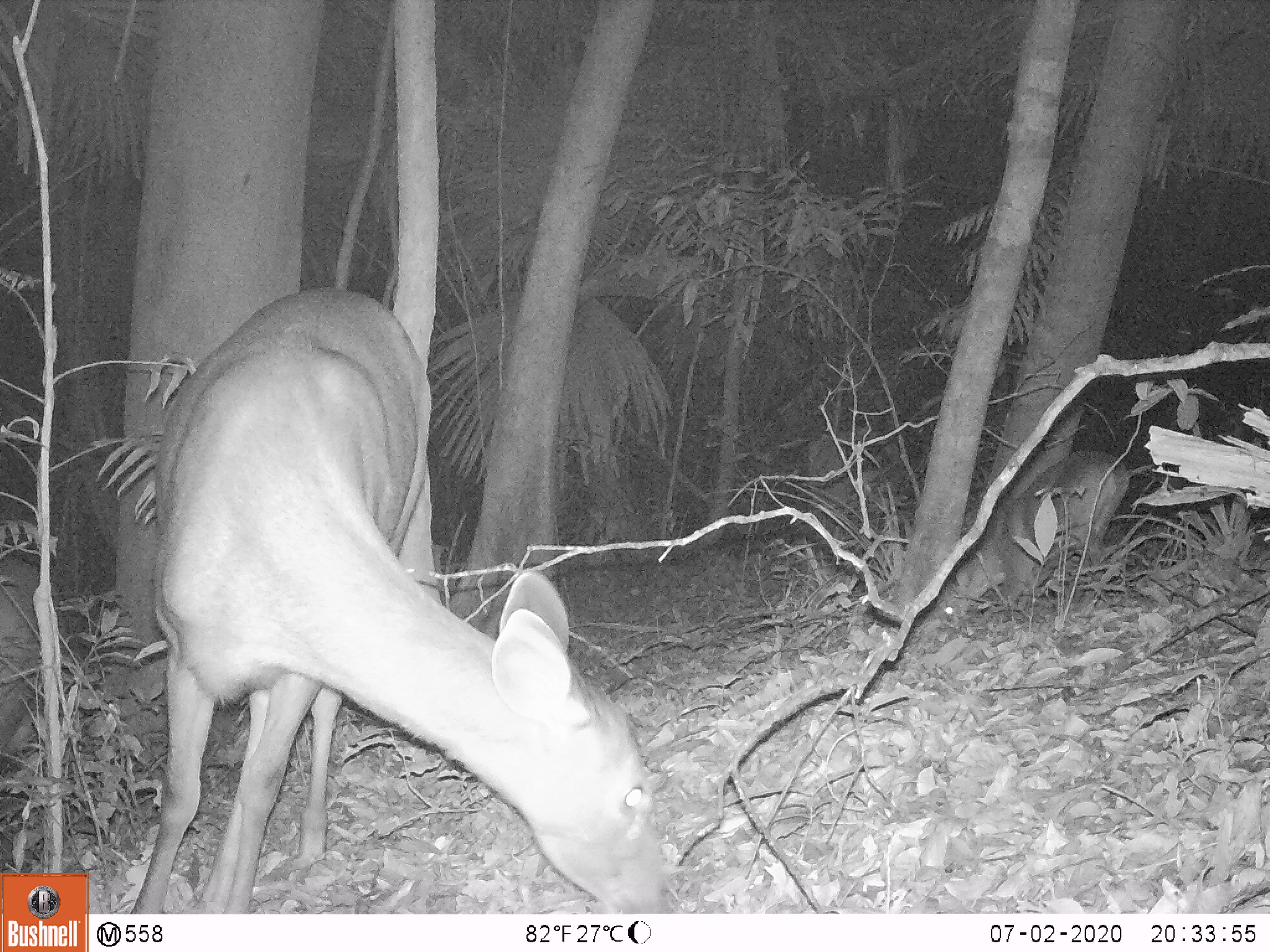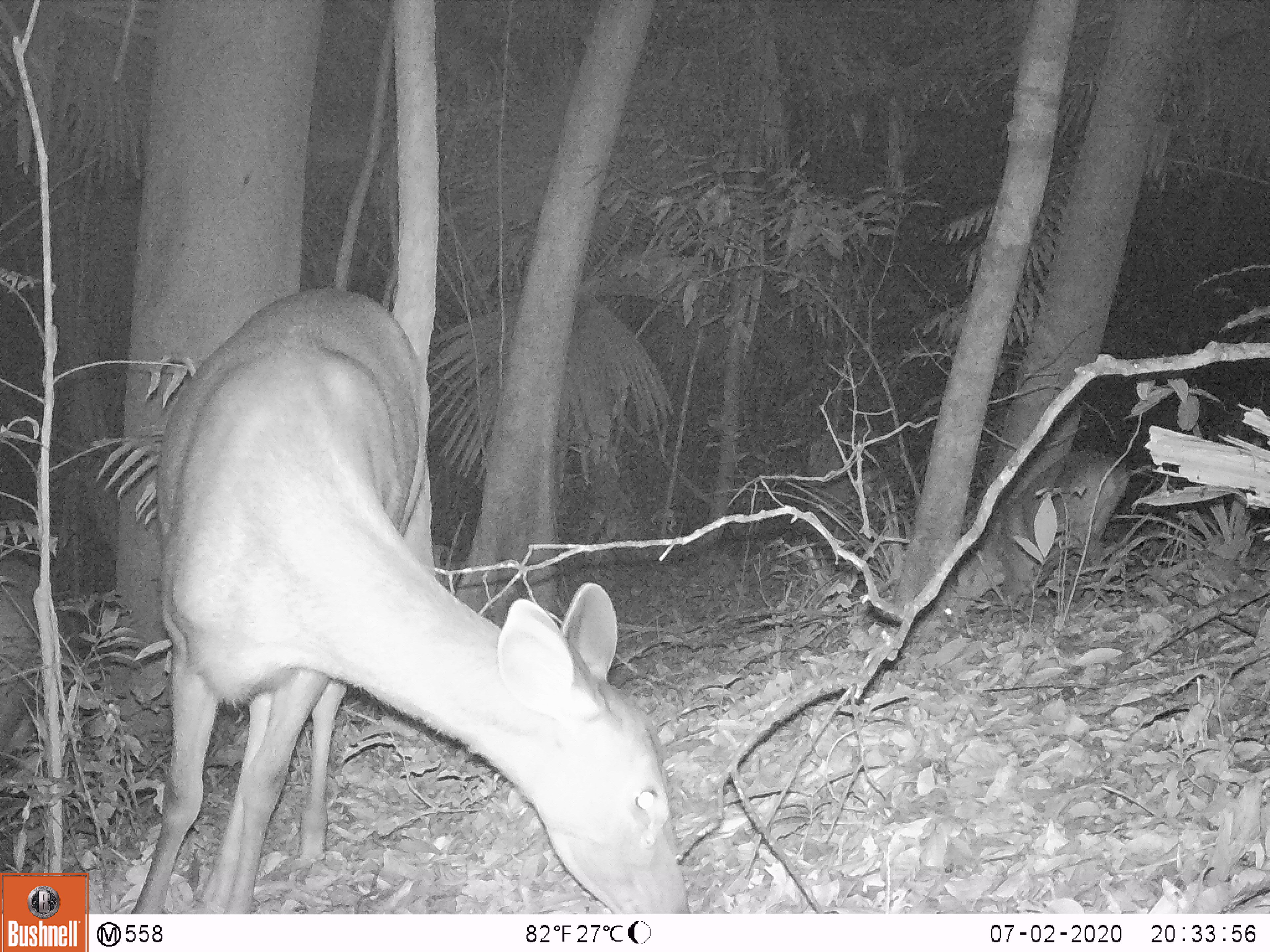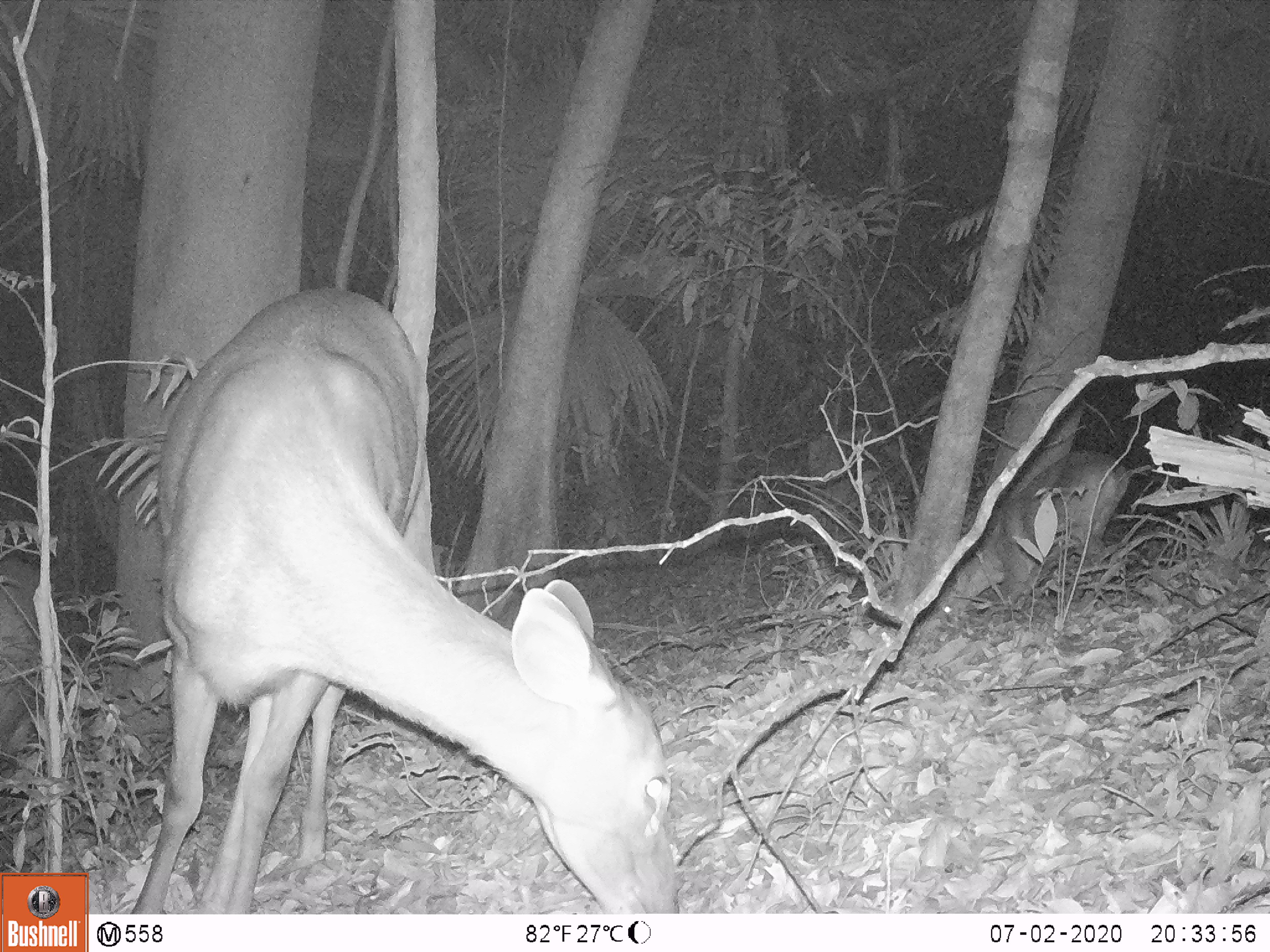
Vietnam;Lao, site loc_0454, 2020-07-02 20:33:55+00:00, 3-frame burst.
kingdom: Animalia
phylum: Chordata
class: Mammalia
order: Artiodactyla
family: Cervidae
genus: Rusa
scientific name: Rusa unicolor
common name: sambar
Sambar (Rusa unicolor). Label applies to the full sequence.